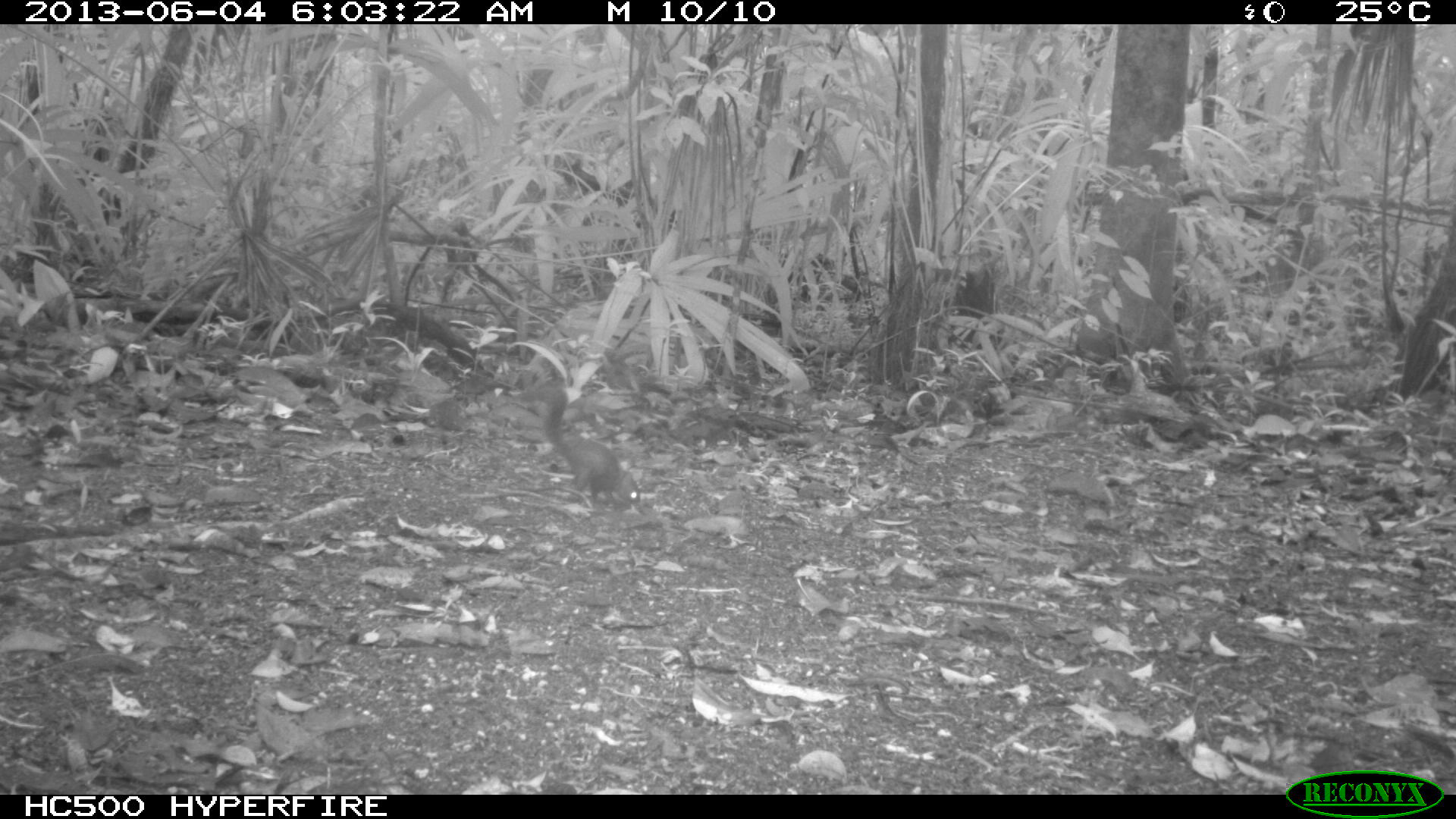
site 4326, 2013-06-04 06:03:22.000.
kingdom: Animalia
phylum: Chordata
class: Mammalia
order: Rodentia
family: Sciuridae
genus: Sciurus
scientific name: Sciurus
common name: squirrel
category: sciurus sp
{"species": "sciurus sp (squirrel) (Sciurus)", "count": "1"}